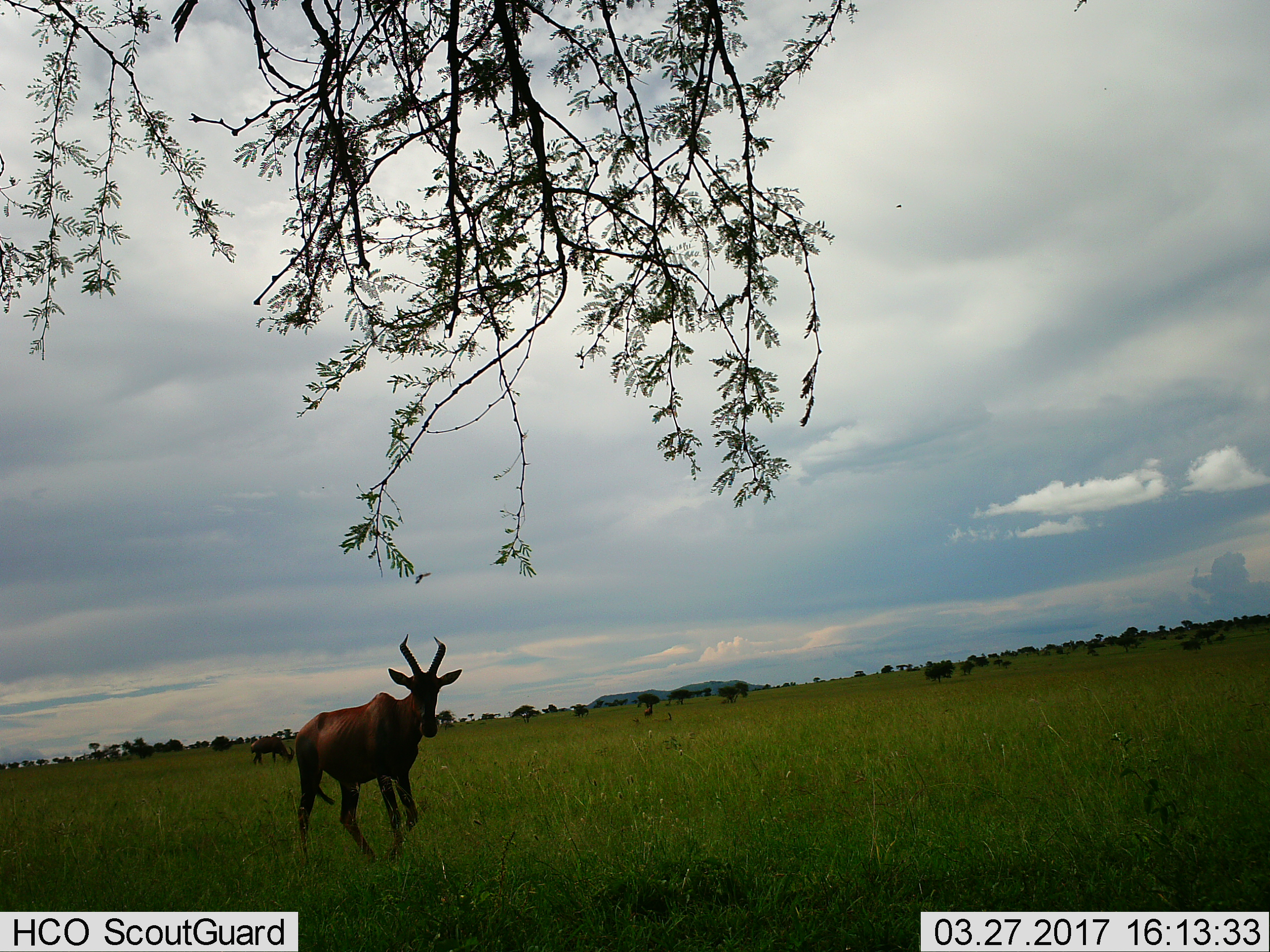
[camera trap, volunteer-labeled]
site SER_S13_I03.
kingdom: Animalia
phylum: Chordata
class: Mammalia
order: Artiodactyla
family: Bovidae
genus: Damaliscus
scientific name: Damaliscus lunatus jimela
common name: topi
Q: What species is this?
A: Topi (Damaliscus lunatus jimela).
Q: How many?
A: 2.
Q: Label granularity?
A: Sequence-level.